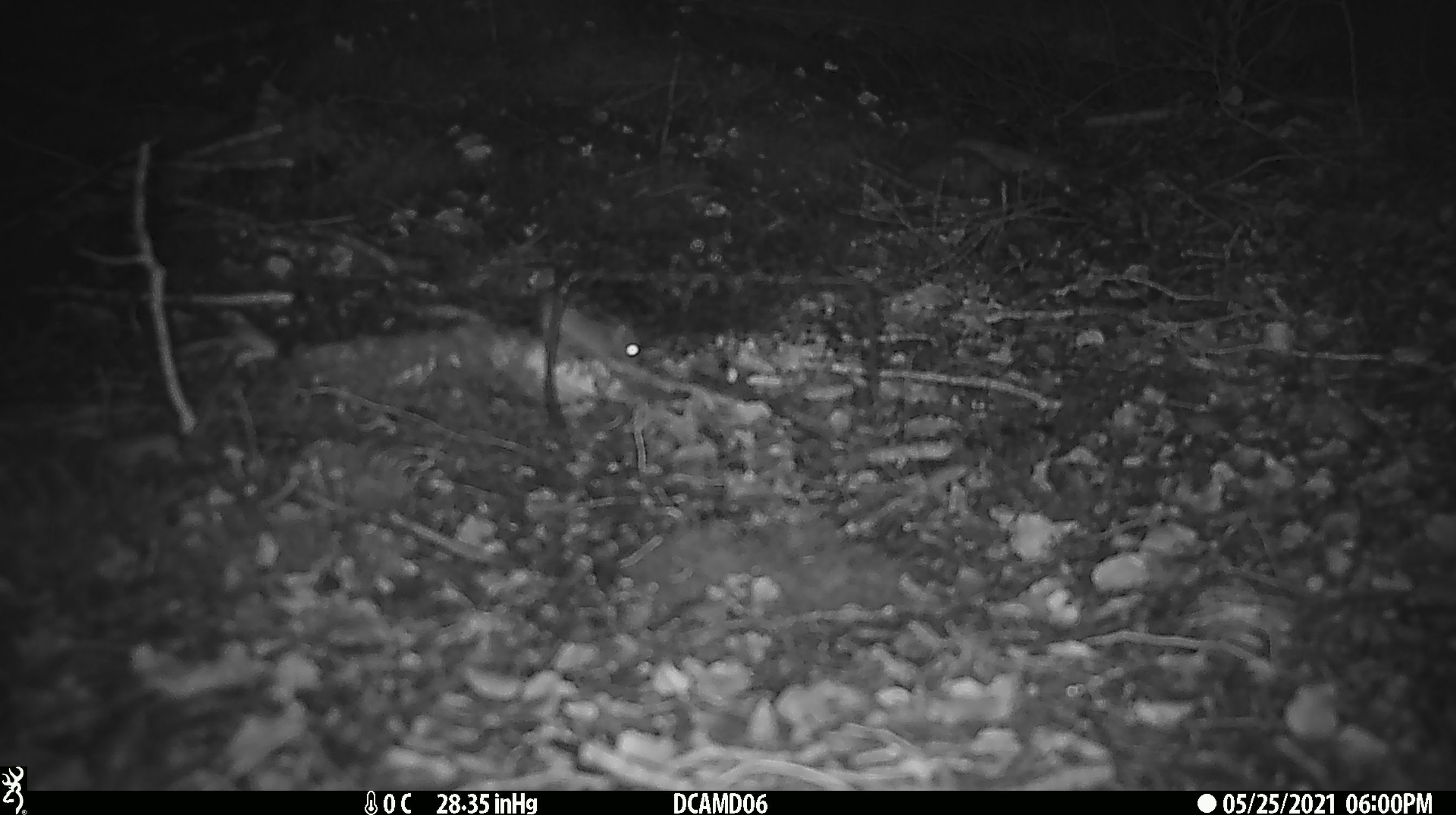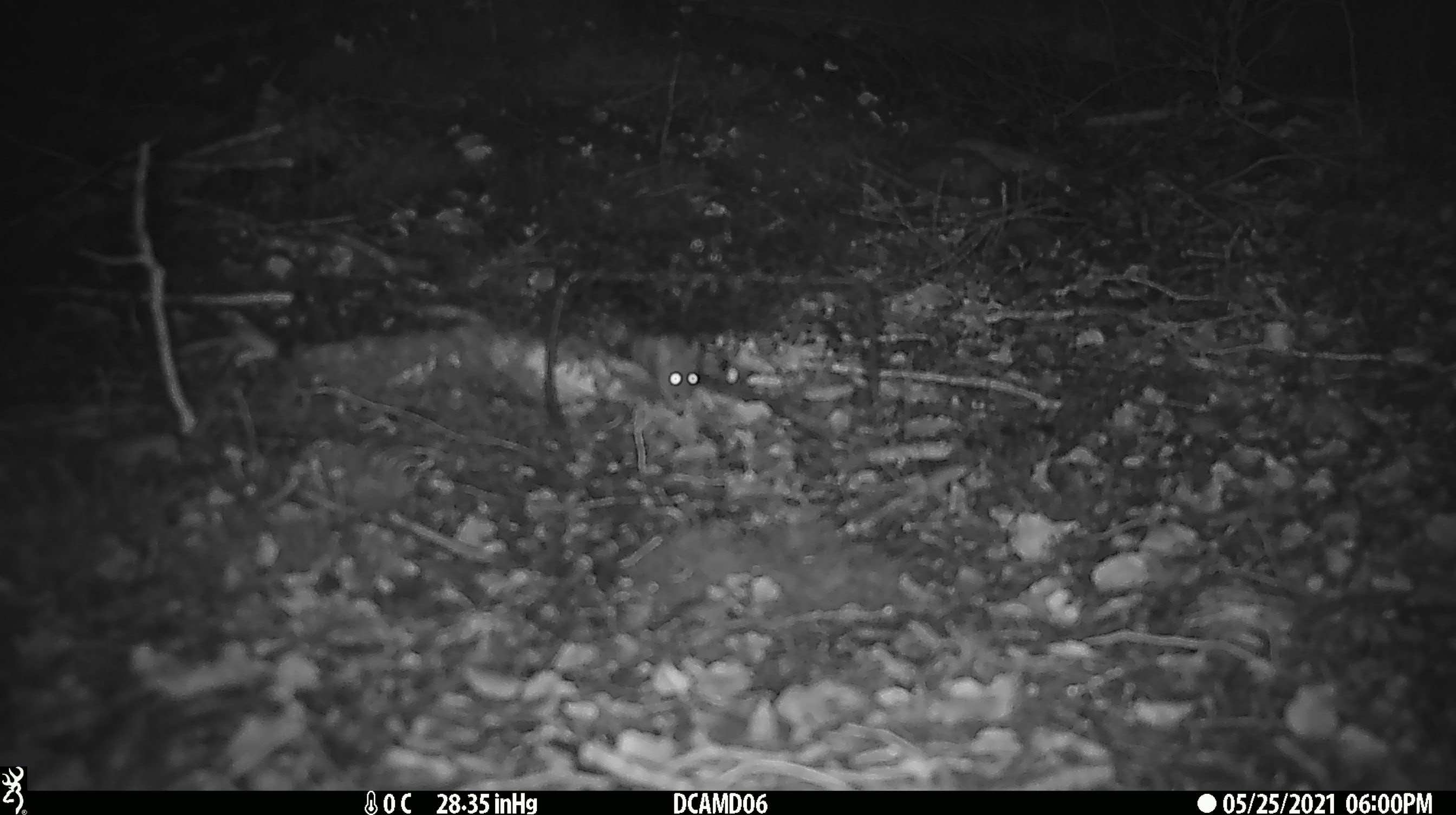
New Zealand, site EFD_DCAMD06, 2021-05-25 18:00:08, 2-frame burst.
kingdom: Animalia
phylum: Chordata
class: Mammalia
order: Rodentia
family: Muridae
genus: Mus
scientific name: Mus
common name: mouse